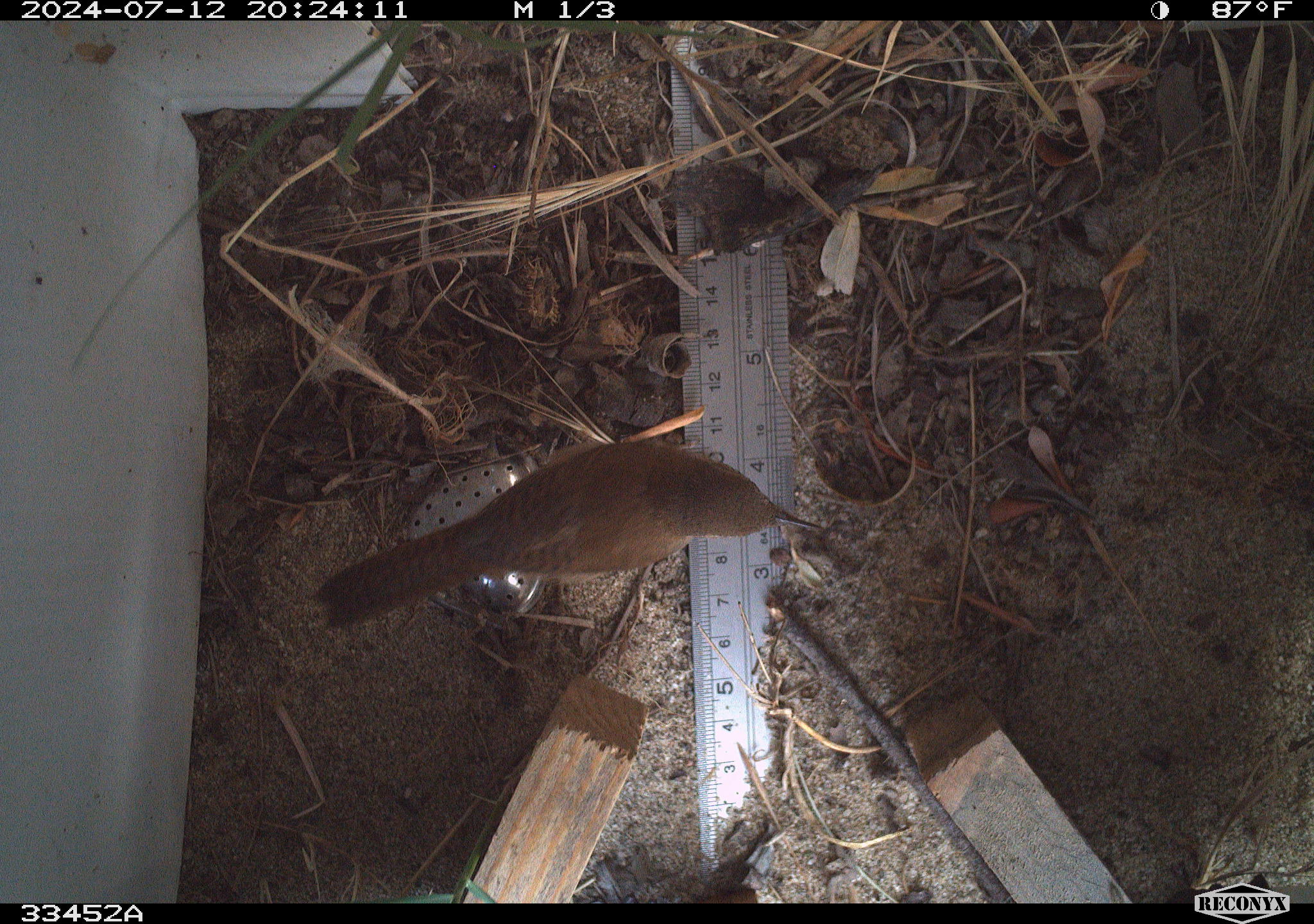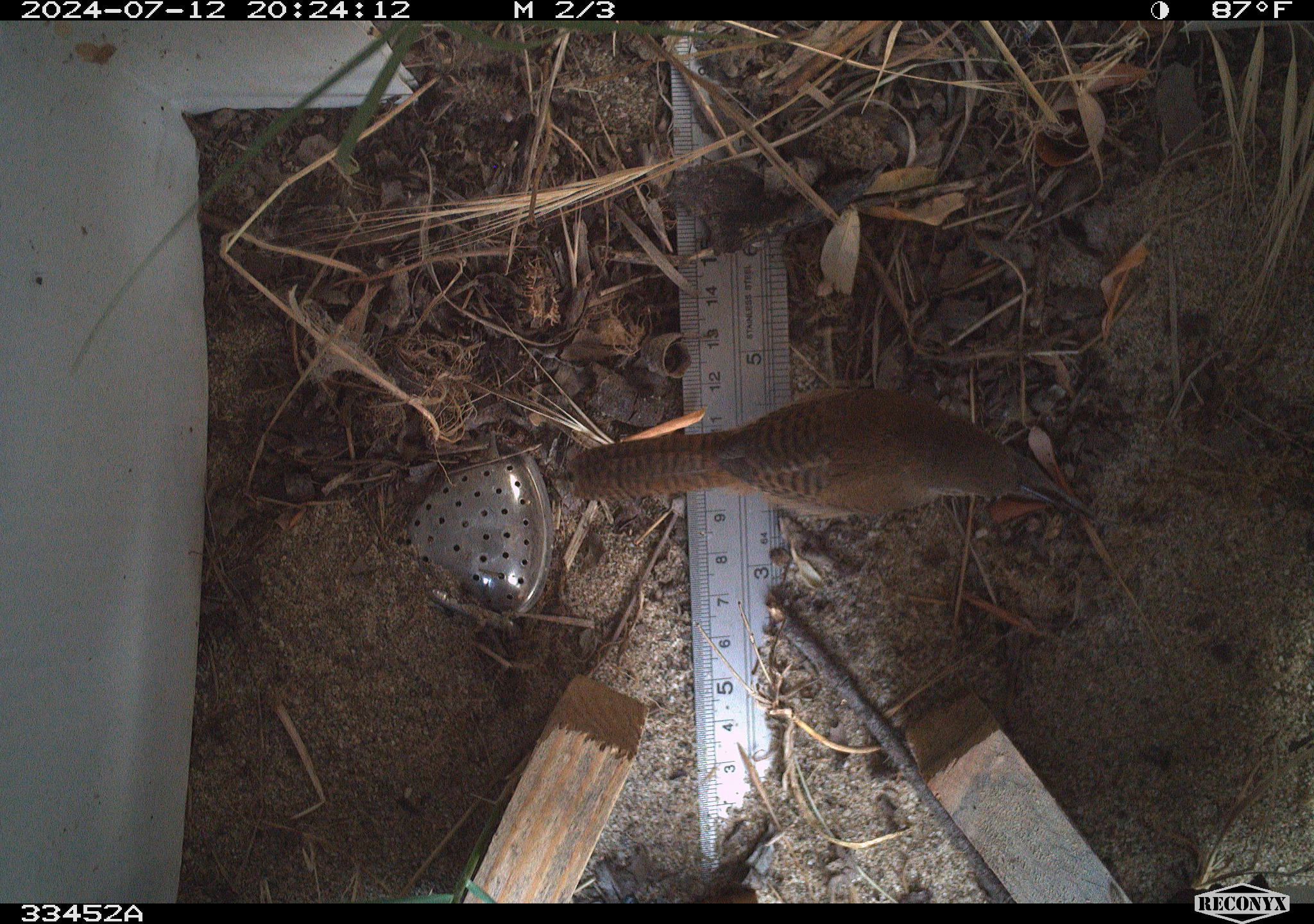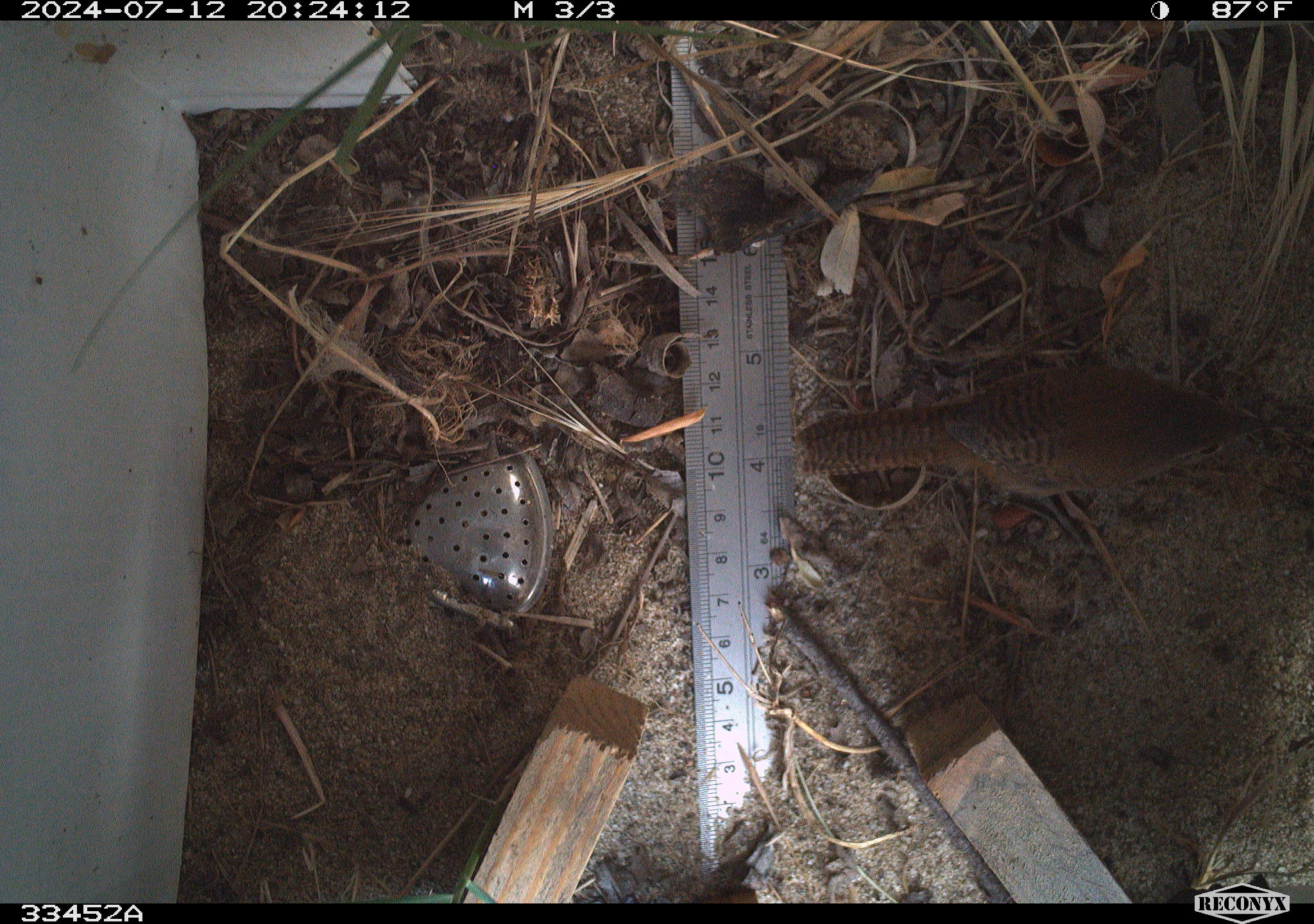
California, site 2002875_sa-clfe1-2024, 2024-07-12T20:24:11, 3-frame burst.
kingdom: Animalia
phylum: Chordata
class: Aves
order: Passeriformes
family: Troglodytidae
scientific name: Troglodytidae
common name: wren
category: troglodytidae family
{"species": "troglodytidae family (wren) (Troglodytidae)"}